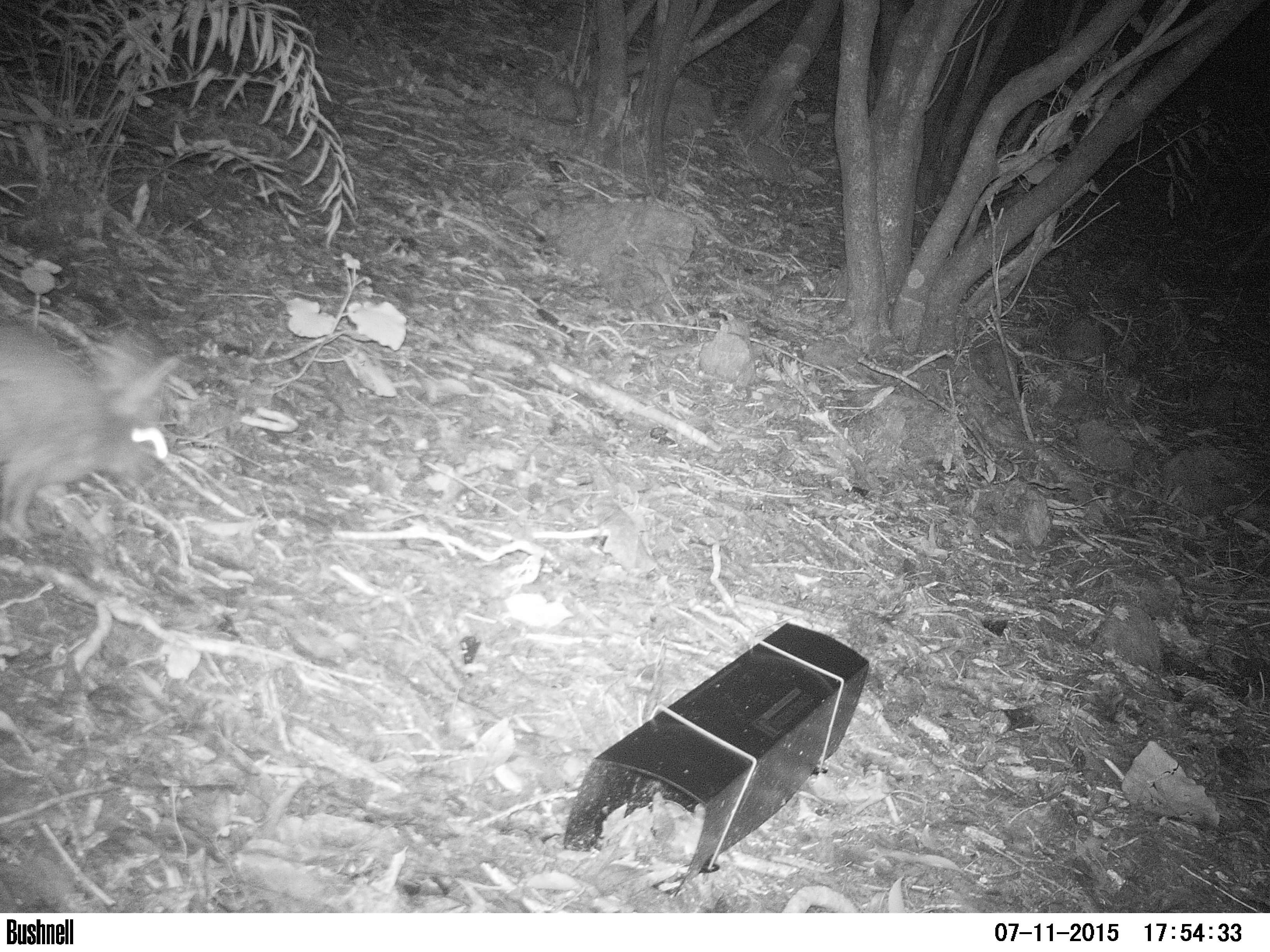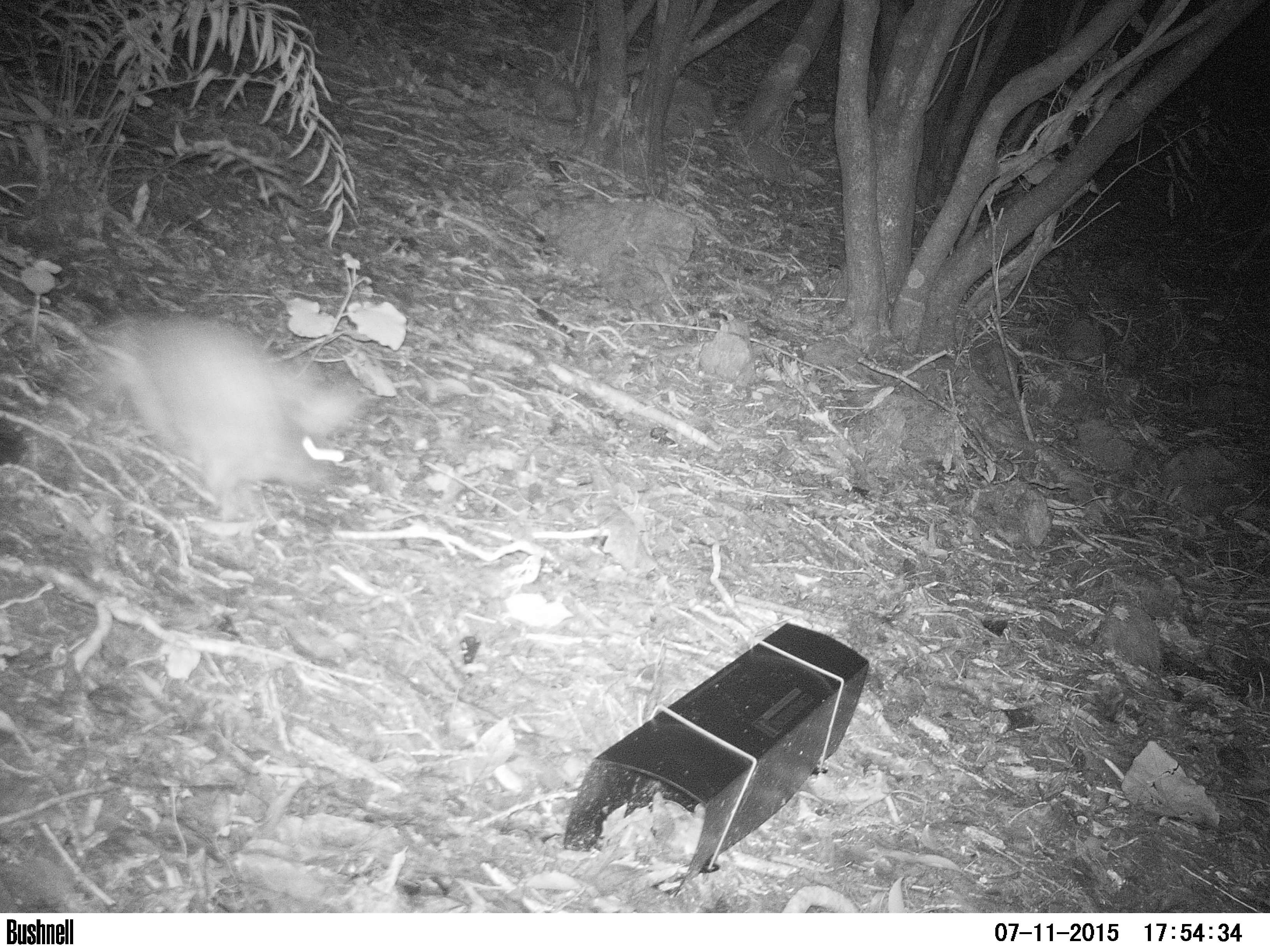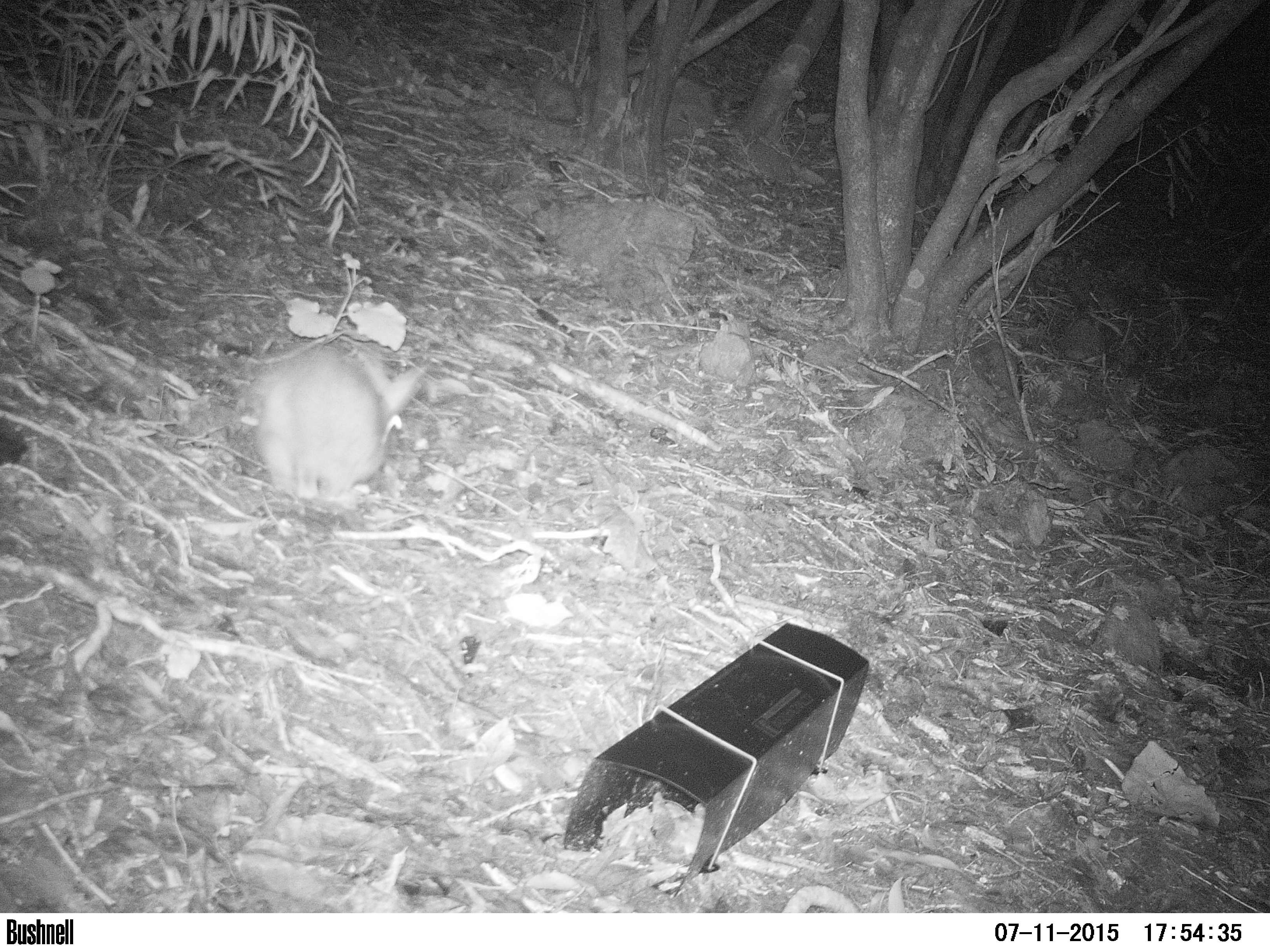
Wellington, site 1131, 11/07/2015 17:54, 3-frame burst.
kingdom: Animalia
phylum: Chordata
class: Mammalia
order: Lagomorpha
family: Leporidae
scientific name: Leporidae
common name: rabbit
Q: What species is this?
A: Rabbit (Leporidae).